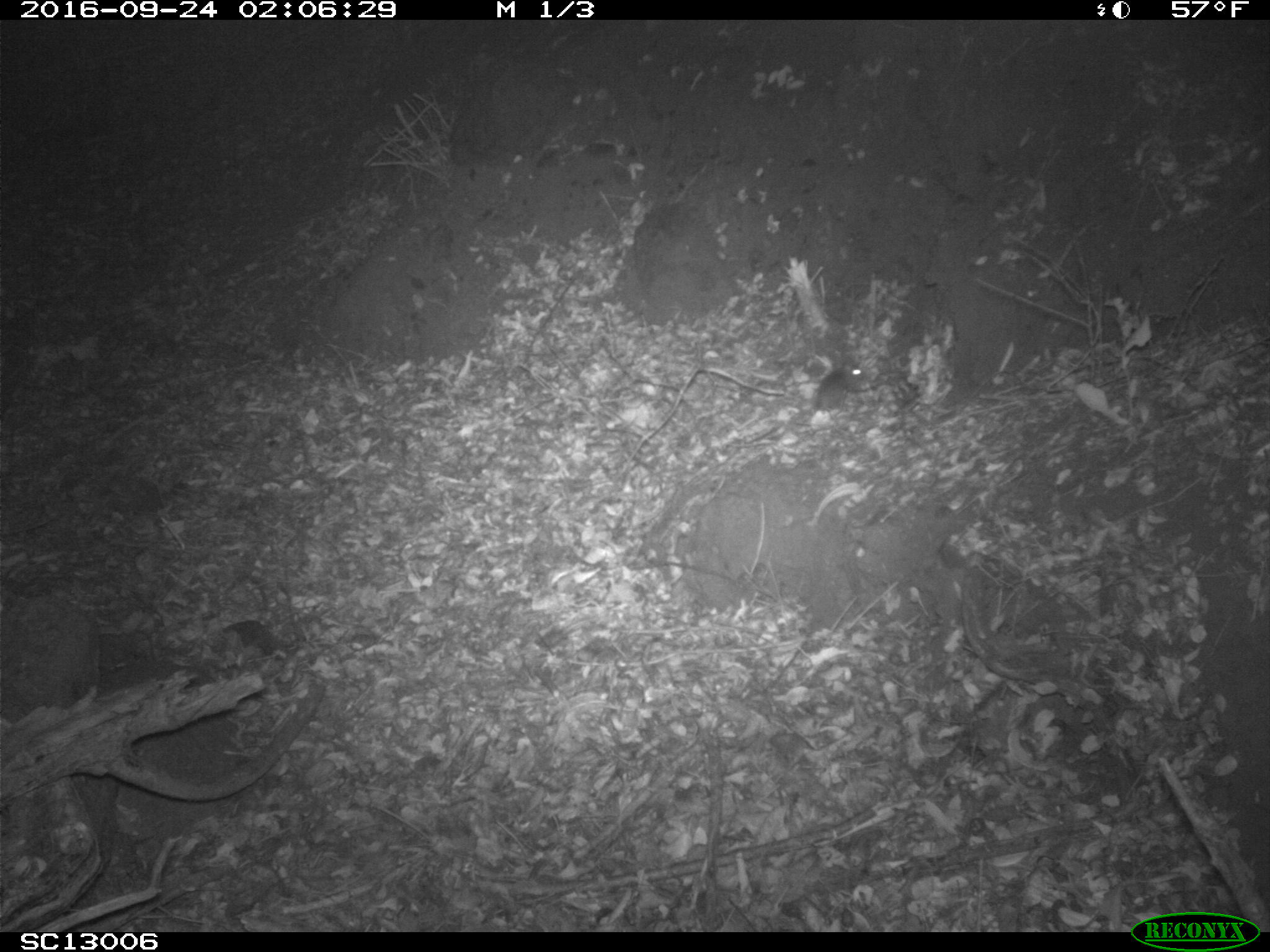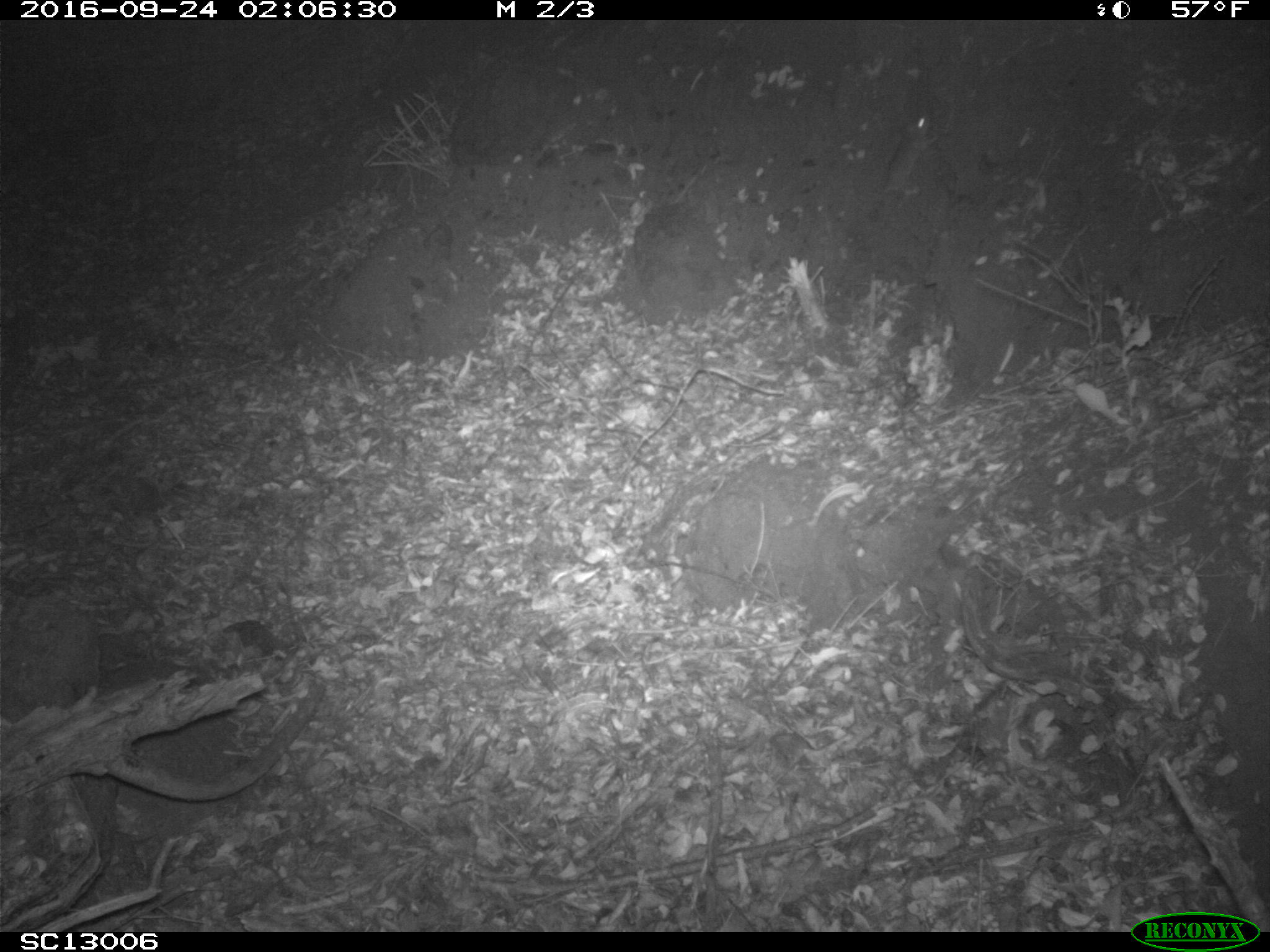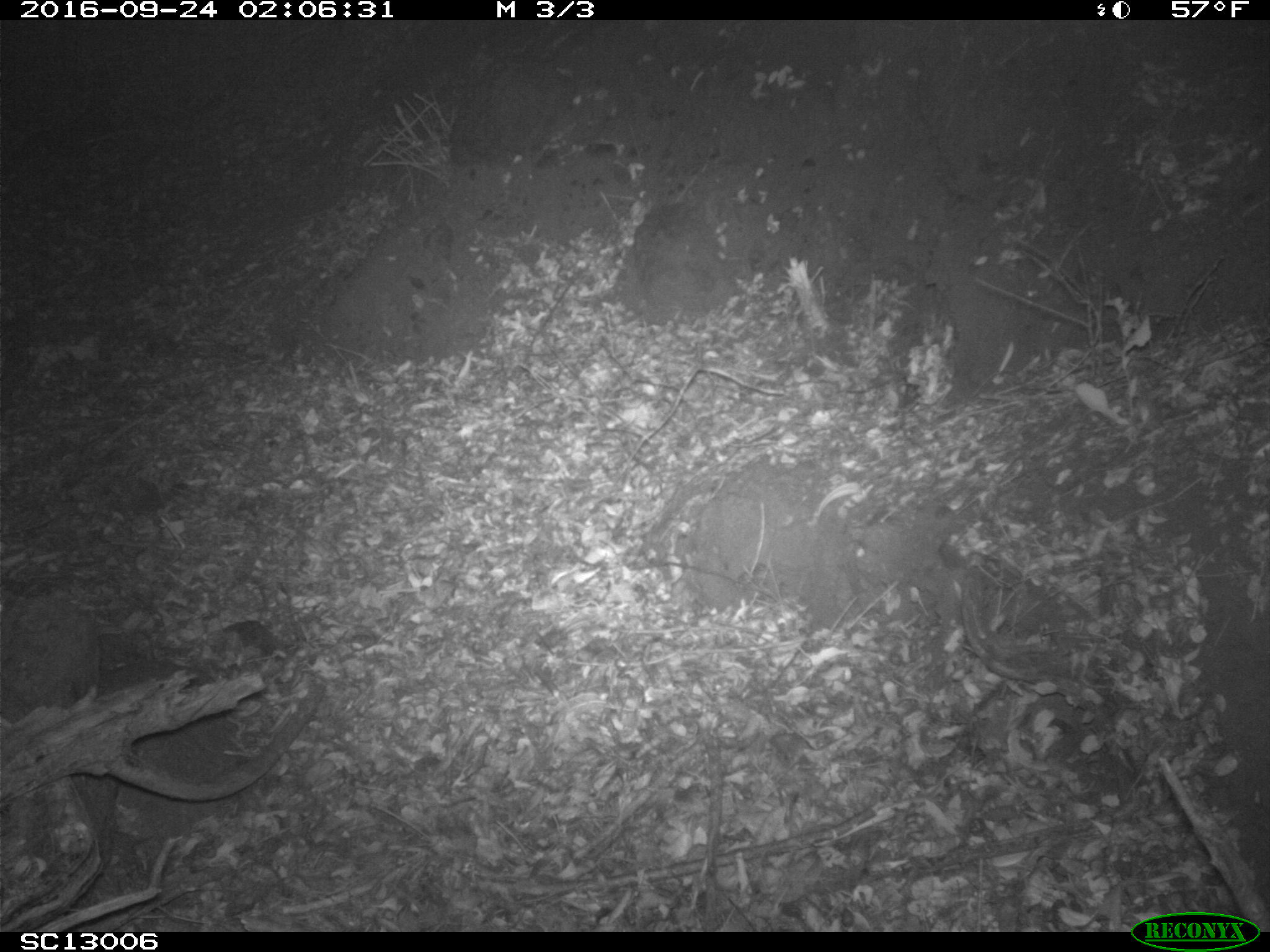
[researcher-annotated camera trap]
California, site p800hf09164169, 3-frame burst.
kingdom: Animalia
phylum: Chordata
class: Mammalia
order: Rodentia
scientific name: Rodentia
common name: rodent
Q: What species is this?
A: Rodent (Rodentia).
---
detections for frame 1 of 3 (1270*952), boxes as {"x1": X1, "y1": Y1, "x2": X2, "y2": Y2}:
rodent: {"x1": 815, "y1": 357, "x2": 864, "y2": 428}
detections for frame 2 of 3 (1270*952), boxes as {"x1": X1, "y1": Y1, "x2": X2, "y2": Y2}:
rodent: {"x1": 879, "y1": 115, "x2": 939, "y2": 231}